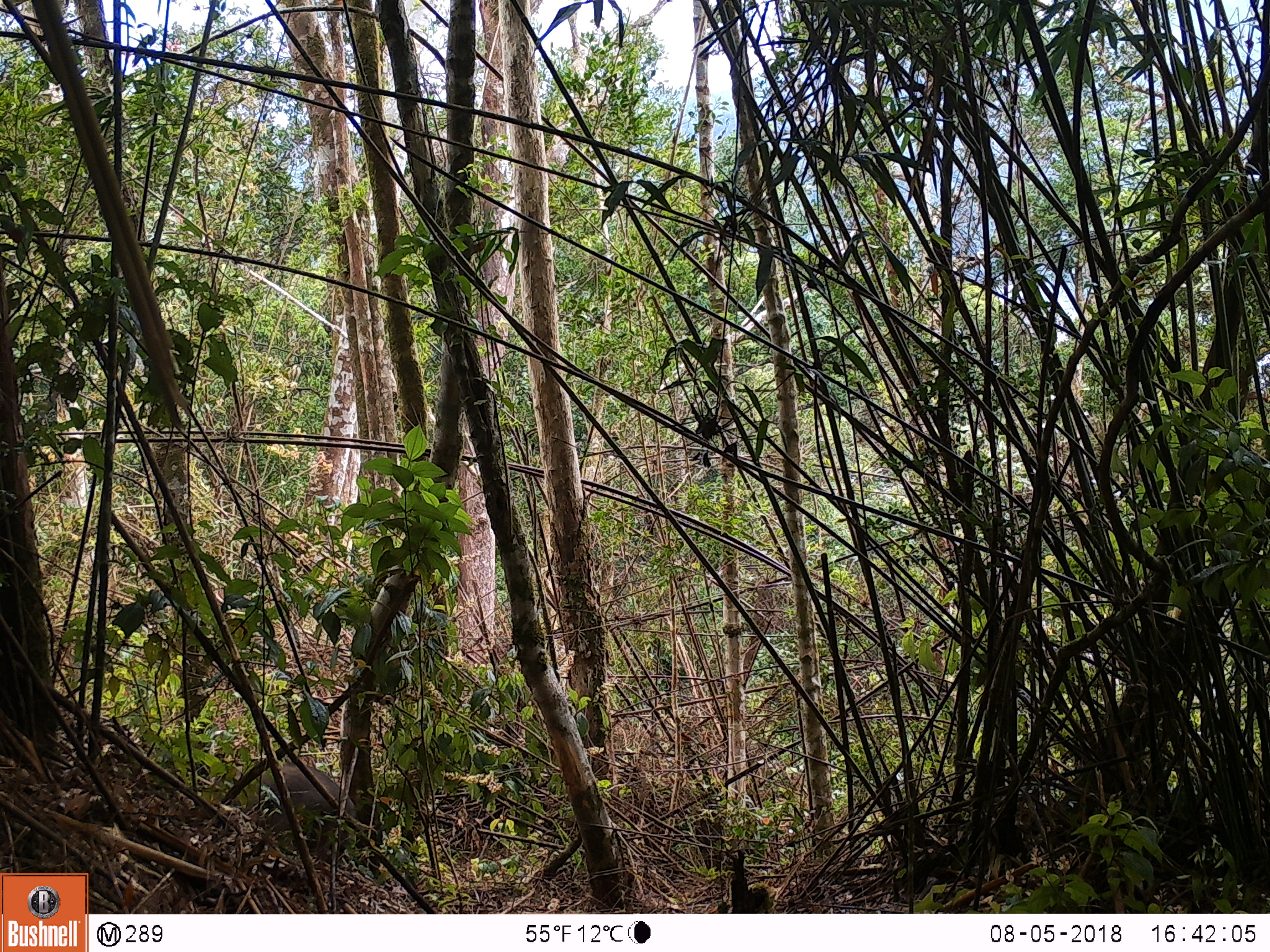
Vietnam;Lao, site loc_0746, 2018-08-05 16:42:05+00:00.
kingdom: Animalia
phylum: Chordata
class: Mammalia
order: Artiodactyla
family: Suidae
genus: Sus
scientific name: Sus scrofa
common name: eurasian wild pig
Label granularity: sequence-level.